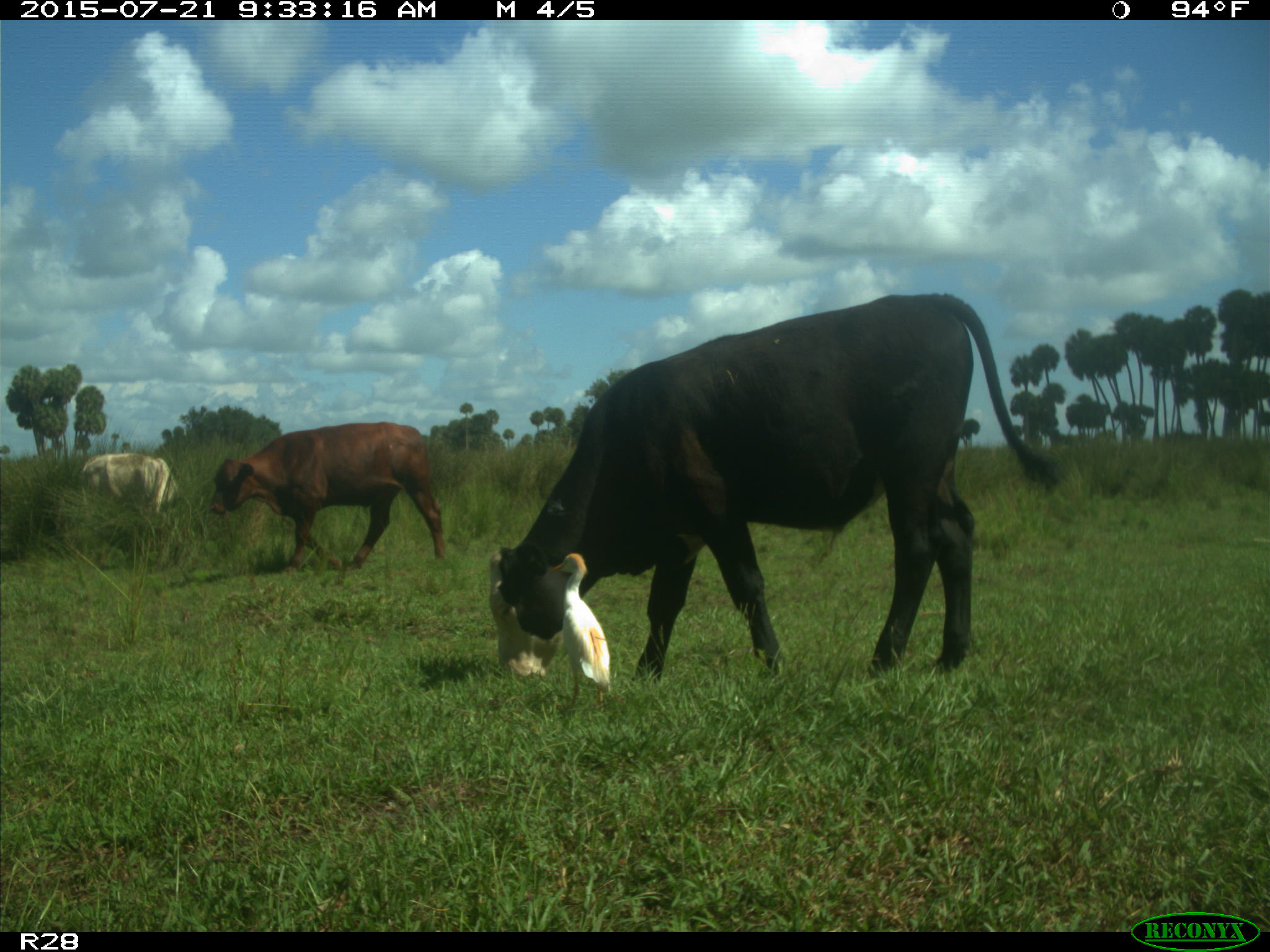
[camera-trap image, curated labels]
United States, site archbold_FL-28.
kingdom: Animalia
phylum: Chordata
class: Mammalia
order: Artiodactyla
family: Bovidae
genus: Bos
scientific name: Bos taurus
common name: domestic cow